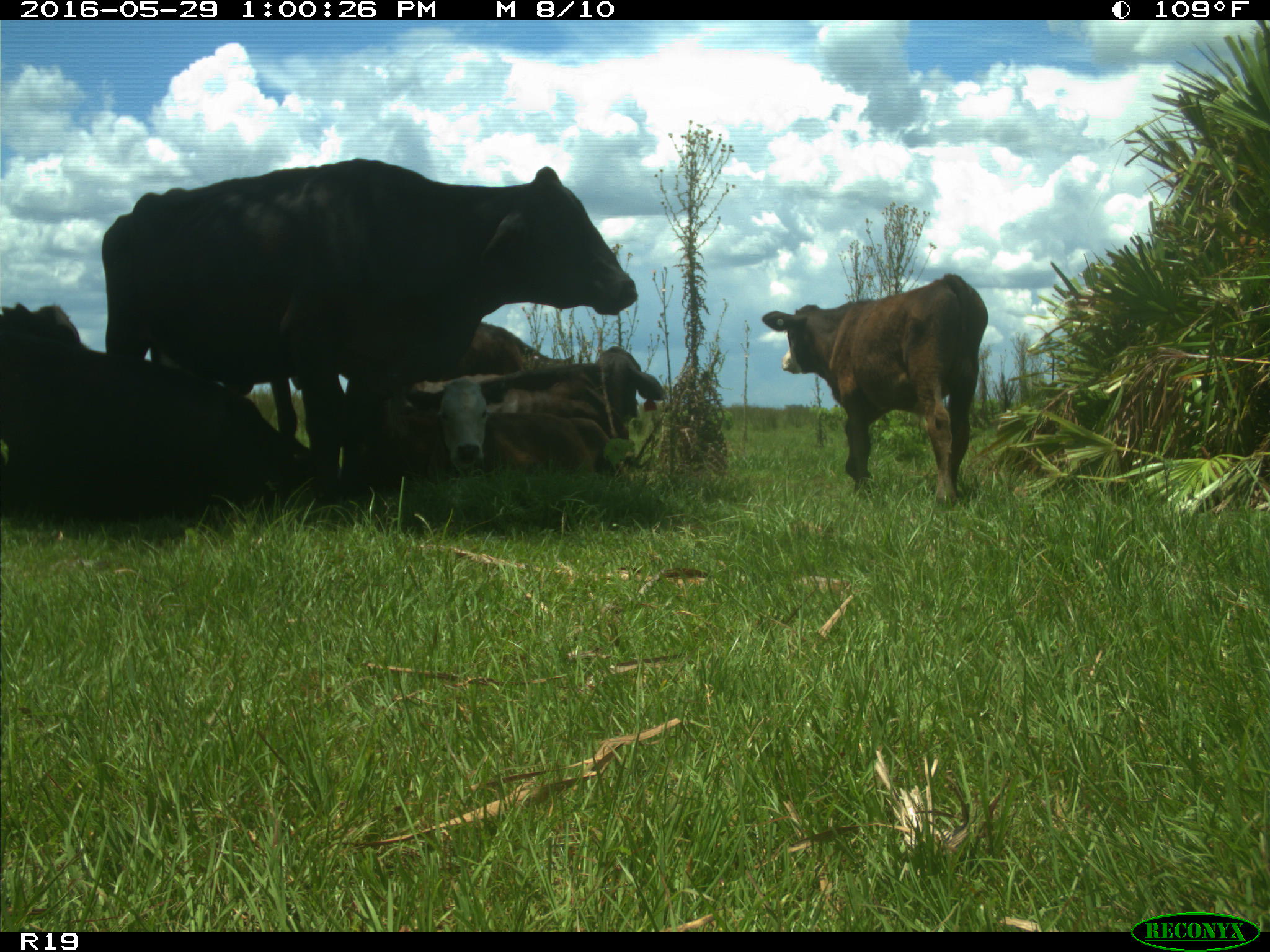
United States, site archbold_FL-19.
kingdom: Animalia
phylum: Chordata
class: Mammalia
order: Artiodactyla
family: Bovidae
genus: Bos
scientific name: Bos taurus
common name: domestic cow